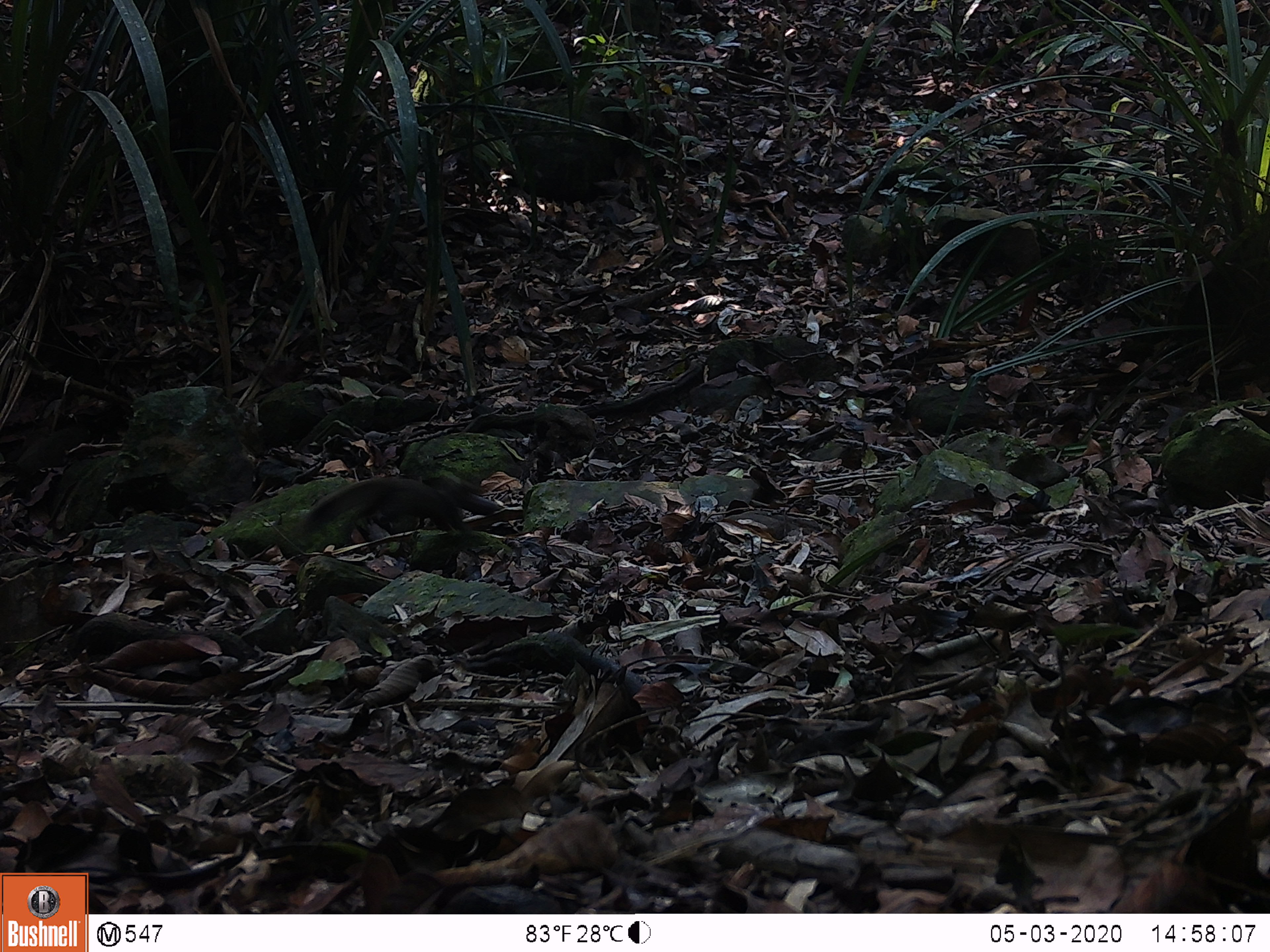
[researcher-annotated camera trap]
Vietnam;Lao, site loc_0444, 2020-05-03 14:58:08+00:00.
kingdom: Animalia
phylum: Chordata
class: Mammalia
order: Rodentia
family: Sciuridae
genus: Sciurus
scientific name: Sciurus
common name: squirrel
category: unidentified squirrel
Unidentified squirrel (squirrel) (Sciurus). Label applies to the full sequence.